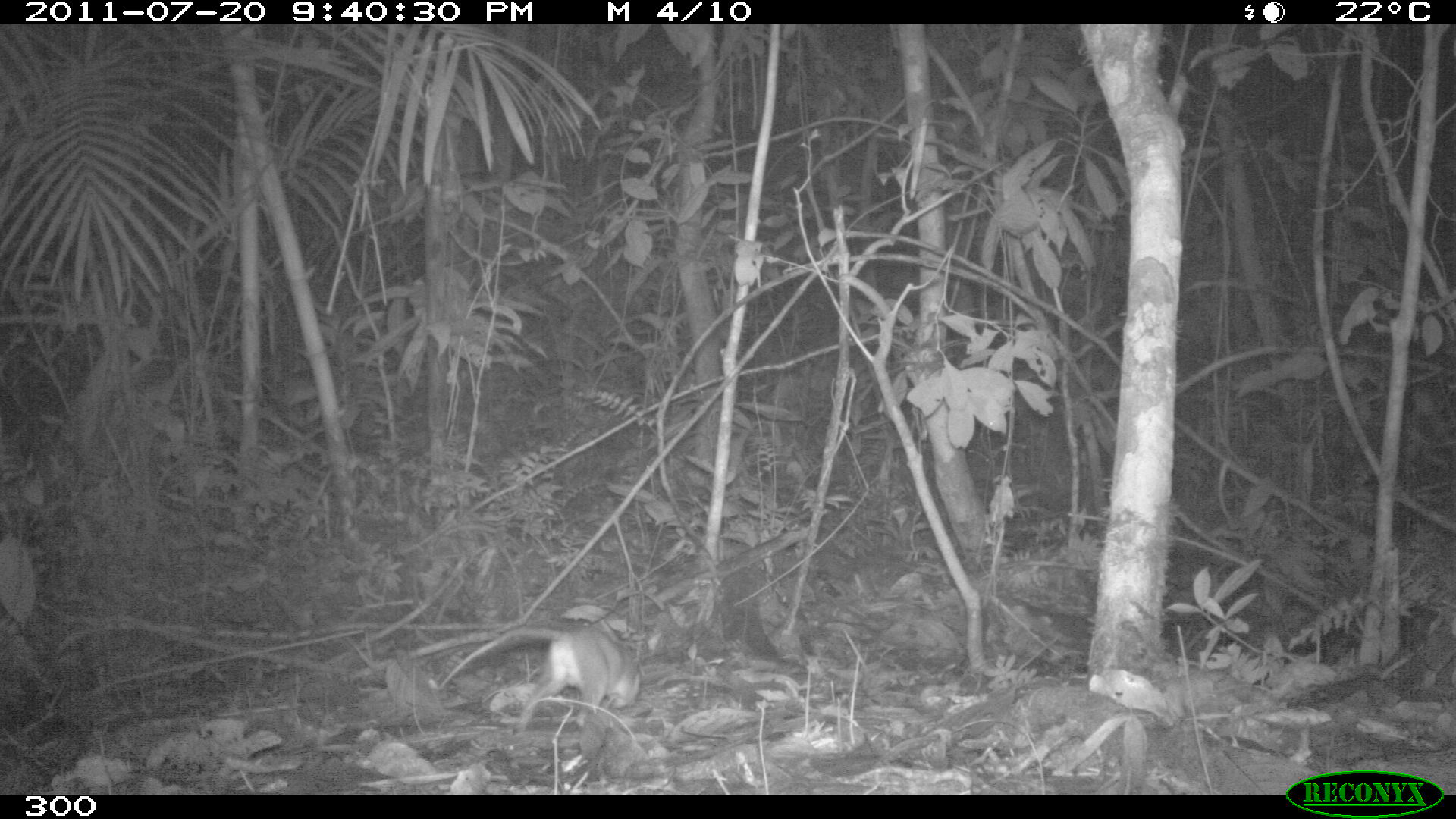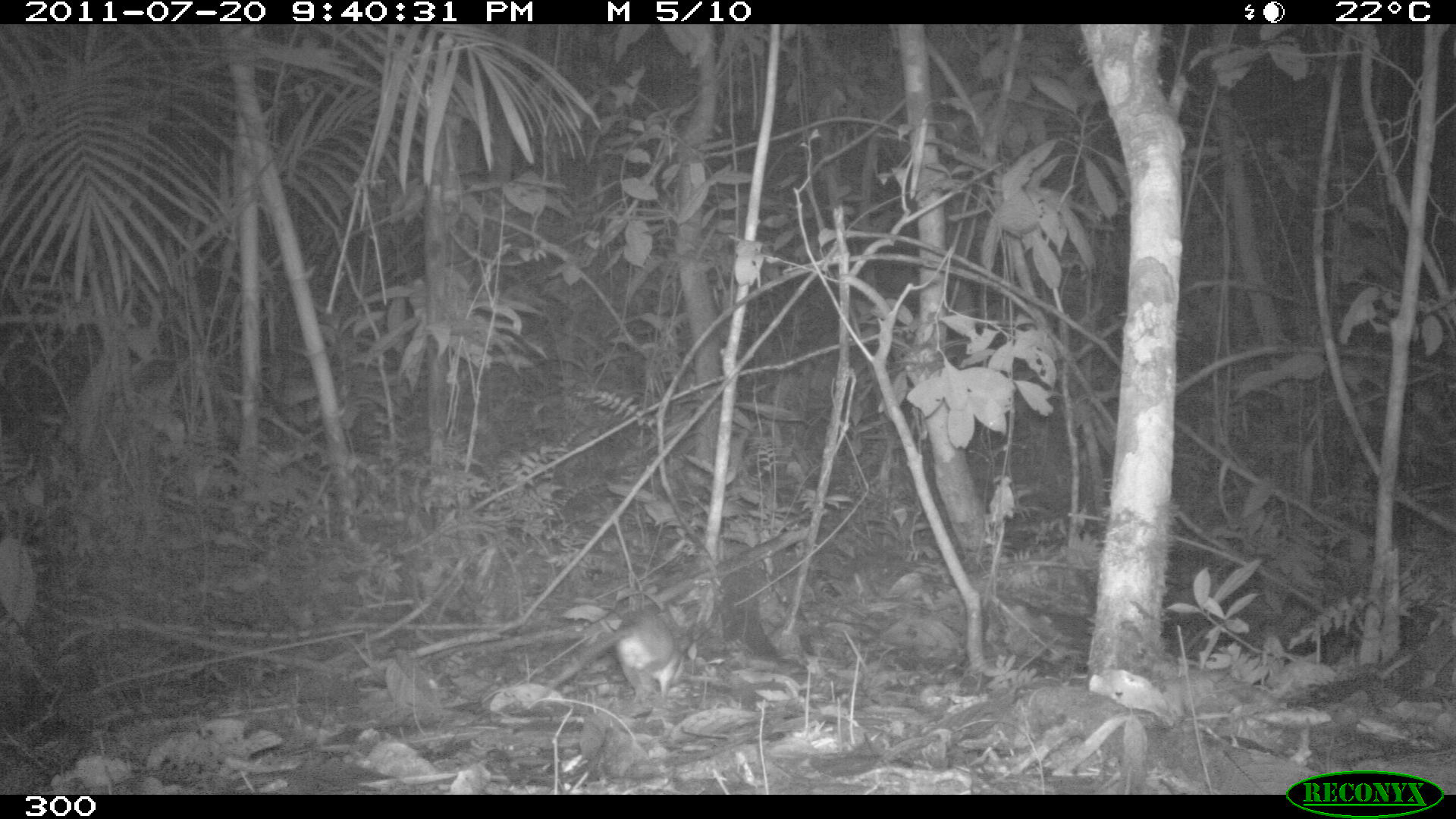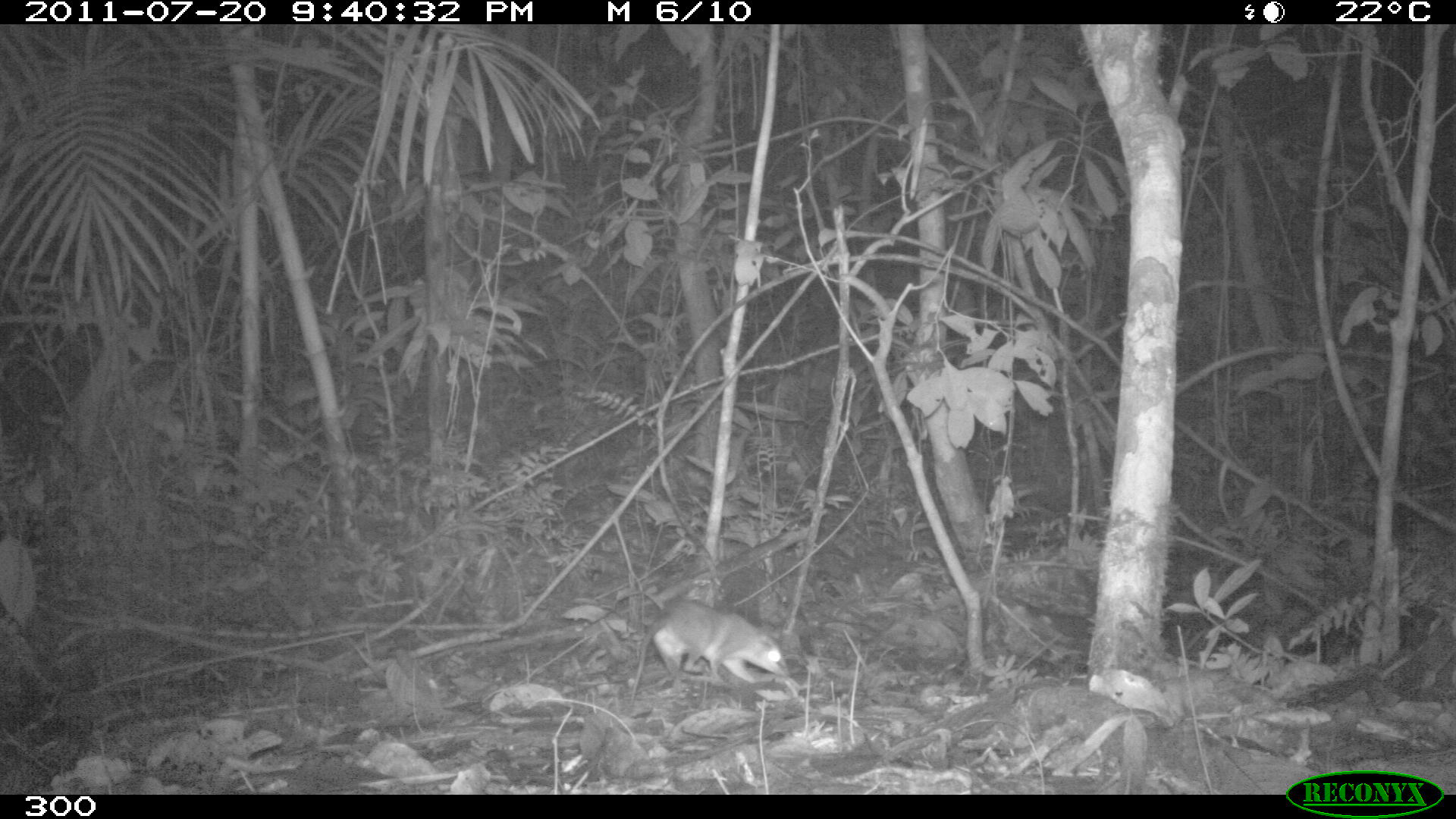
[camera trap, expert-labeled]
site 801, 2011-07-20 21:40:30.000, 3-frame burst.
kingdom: Animalia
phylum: Chordata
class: Mammalia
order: Didelphimorphia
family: Didelphidae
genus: Philander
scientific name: Philander opossum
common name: gray four-eyed opossum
Philander opossum (gray four-eyed opossum).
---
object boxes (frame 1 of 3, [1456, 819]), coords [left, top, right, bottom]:
philander opossum: [436, 627, 641, 730]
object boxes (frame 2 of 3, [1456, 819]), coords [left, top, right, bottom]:
philander opossum: [543, 610, 685, 704]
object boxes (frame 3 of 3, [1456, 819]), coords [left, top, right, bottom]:
philander opossum: [628, 599, 790, 702]